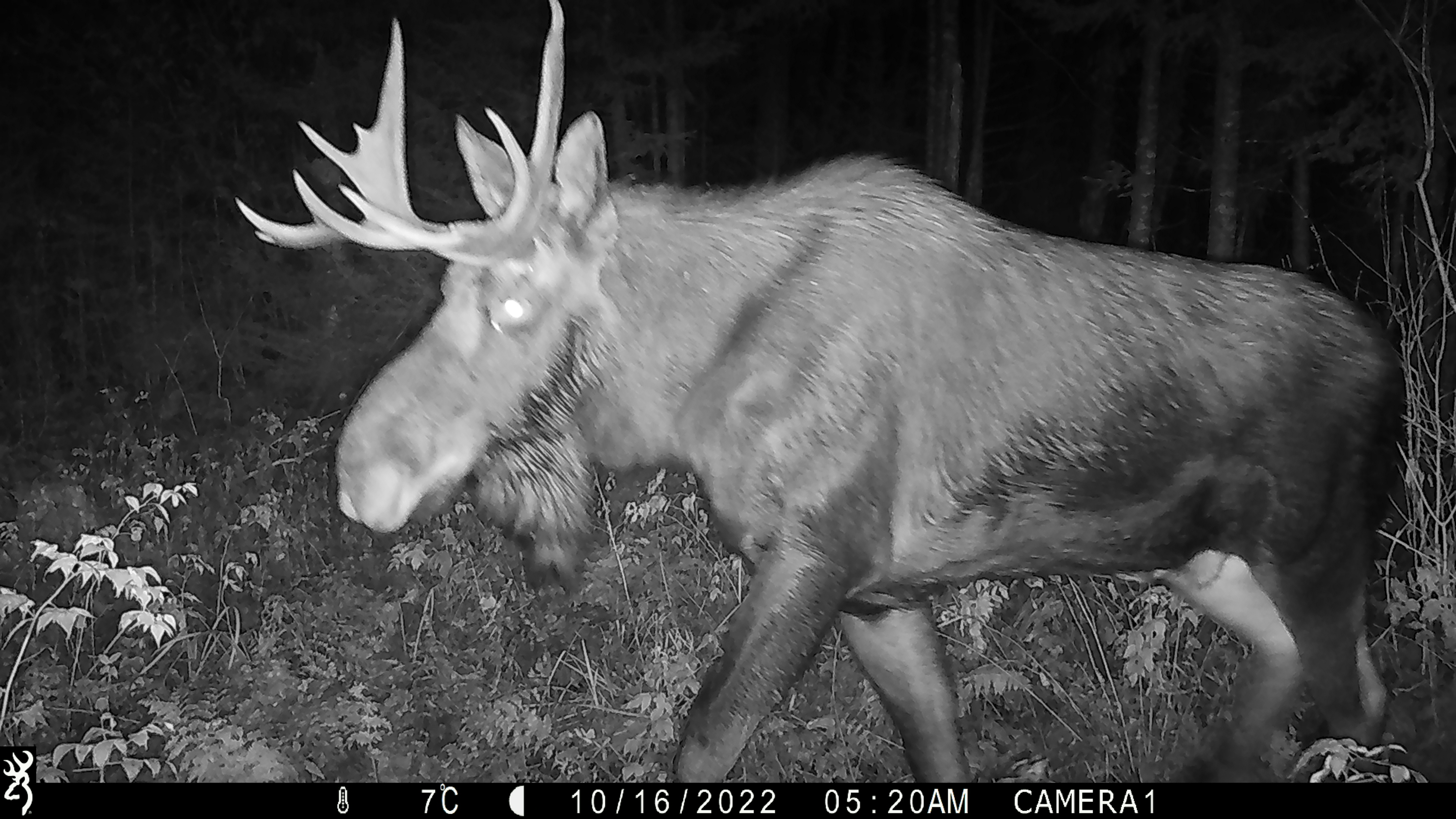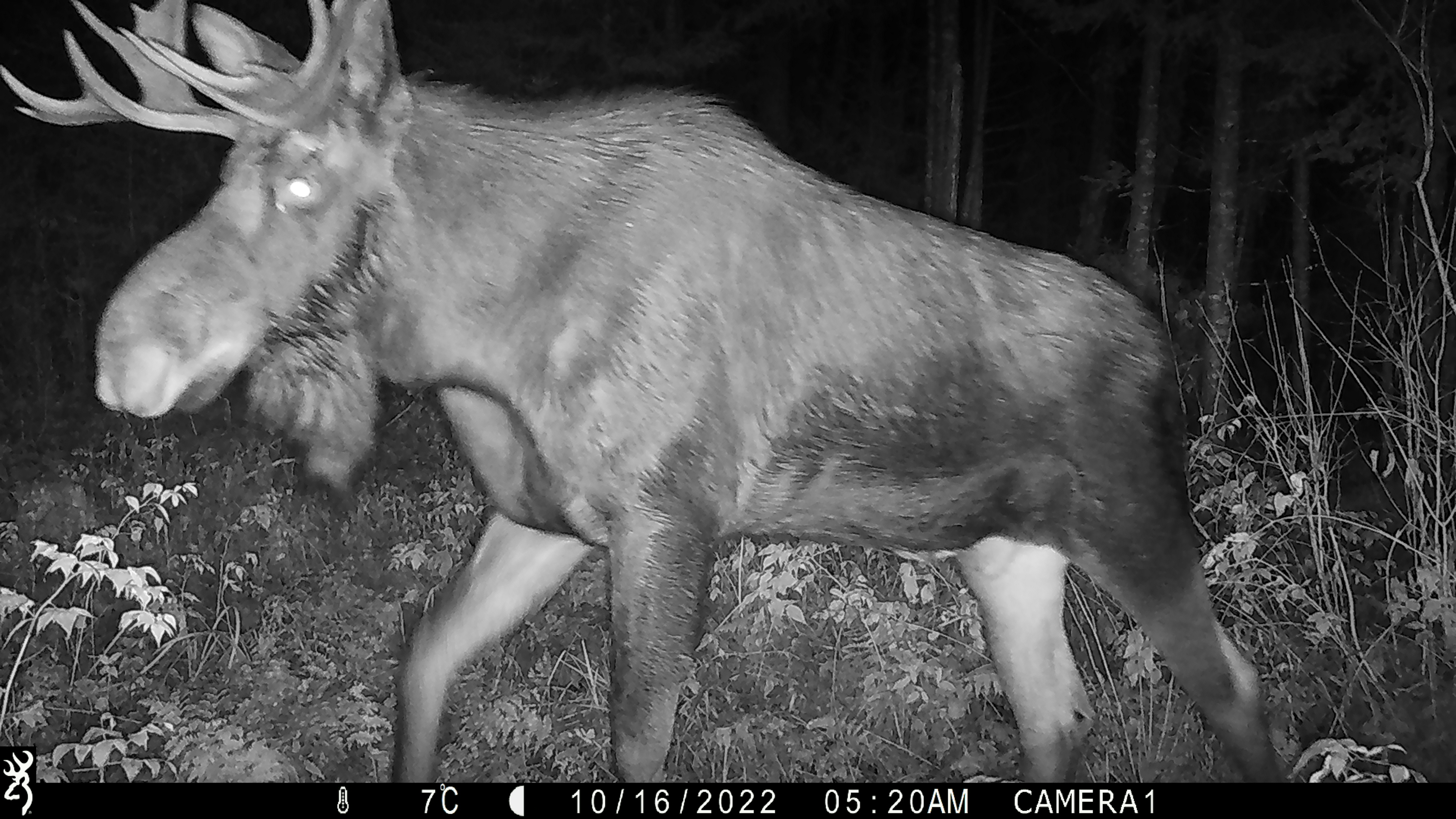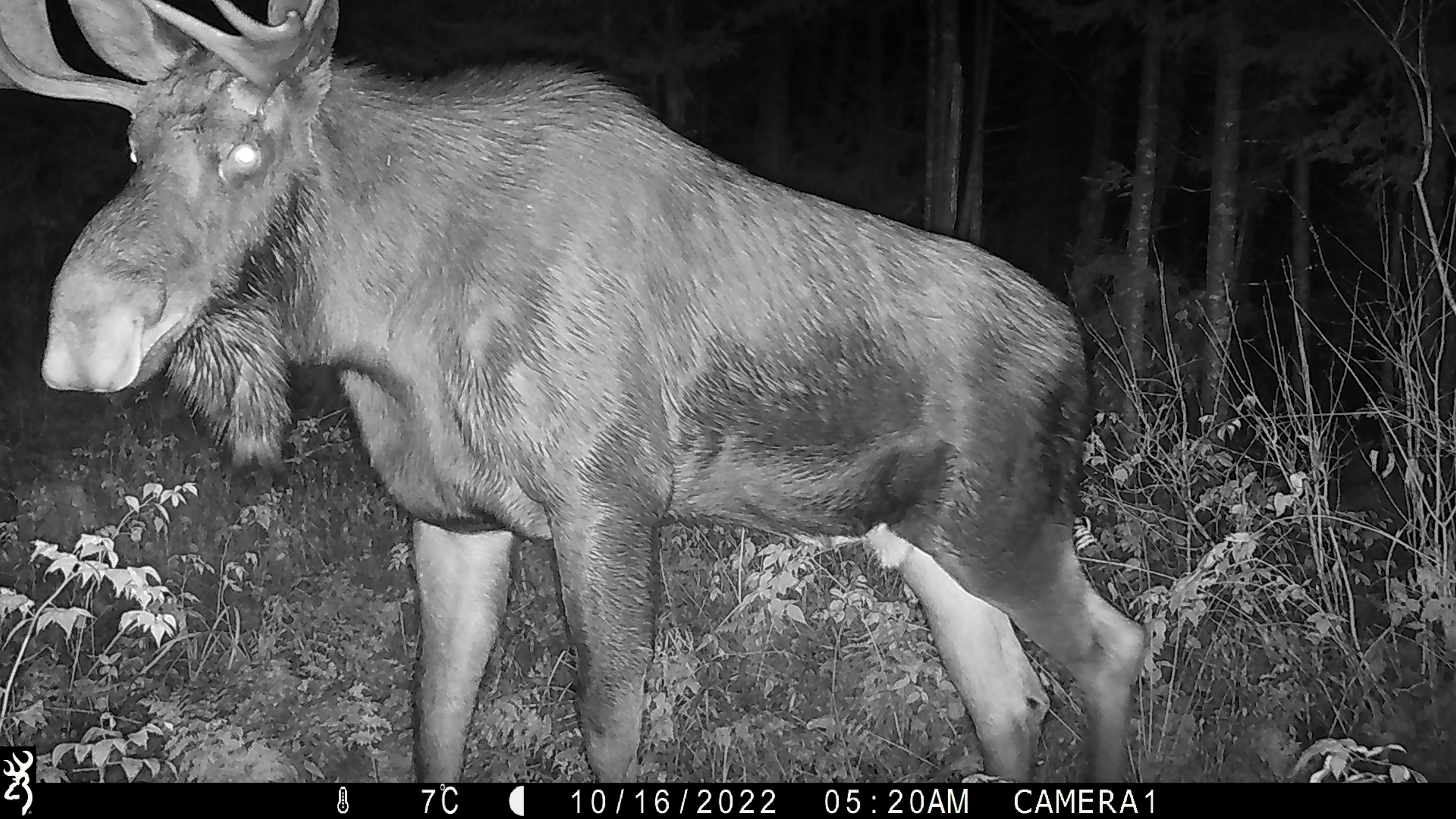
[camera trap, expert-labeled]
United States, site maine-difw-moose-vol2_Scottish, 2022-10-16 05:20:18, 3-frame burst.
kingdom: Animalia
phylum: Chordata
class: Mammalia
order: Artiodactyla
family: Cervidae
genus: Alces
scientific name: Alces alces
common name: moose